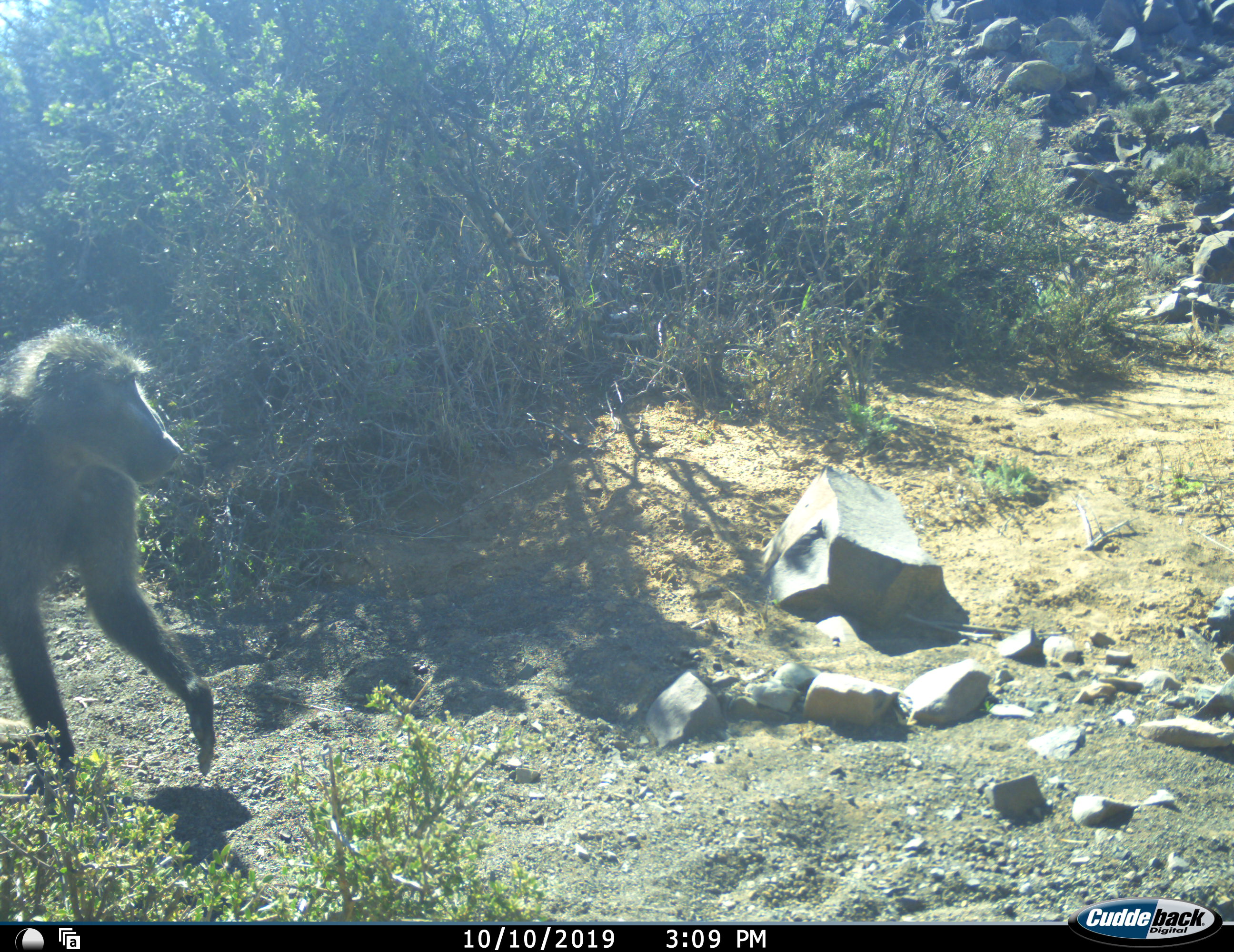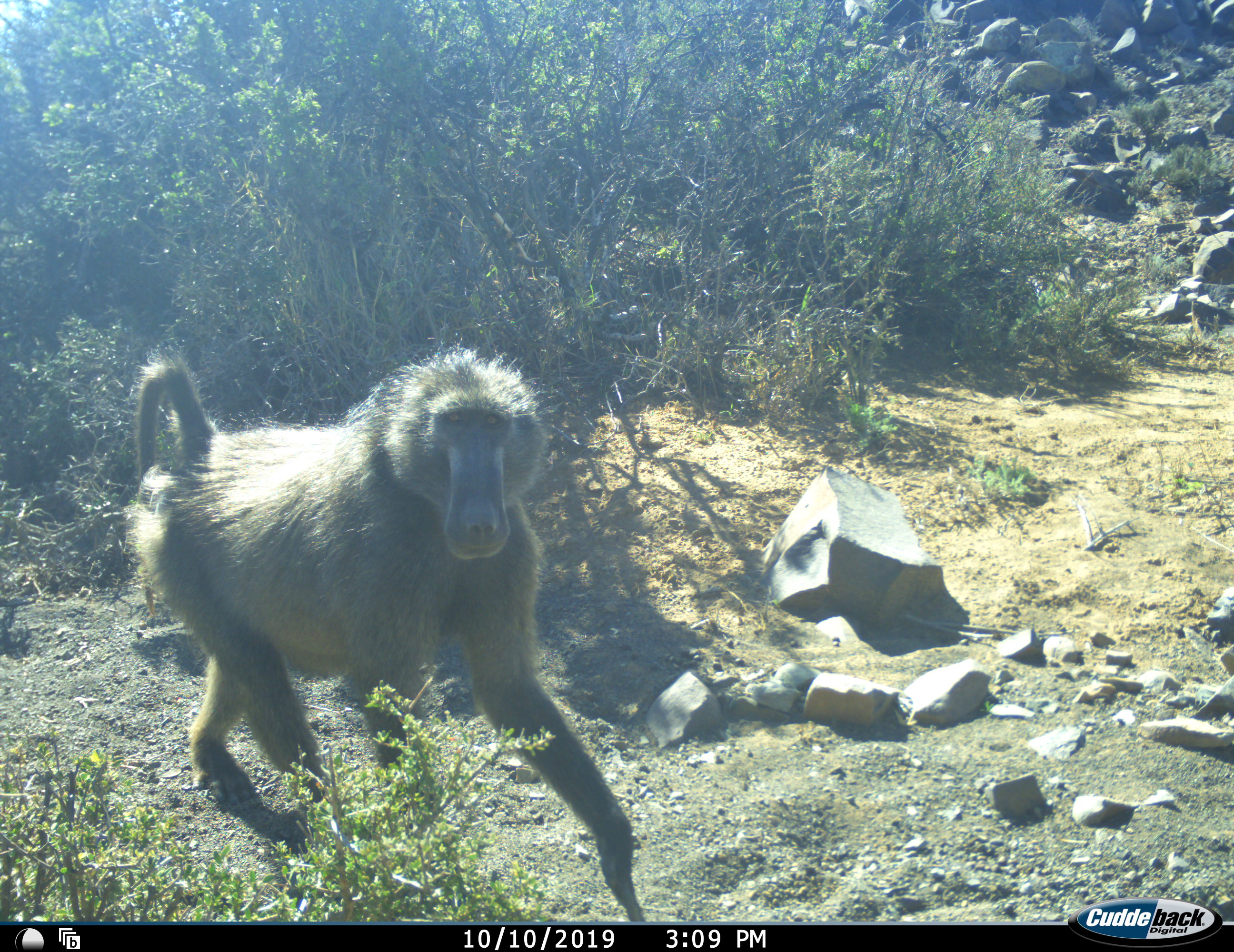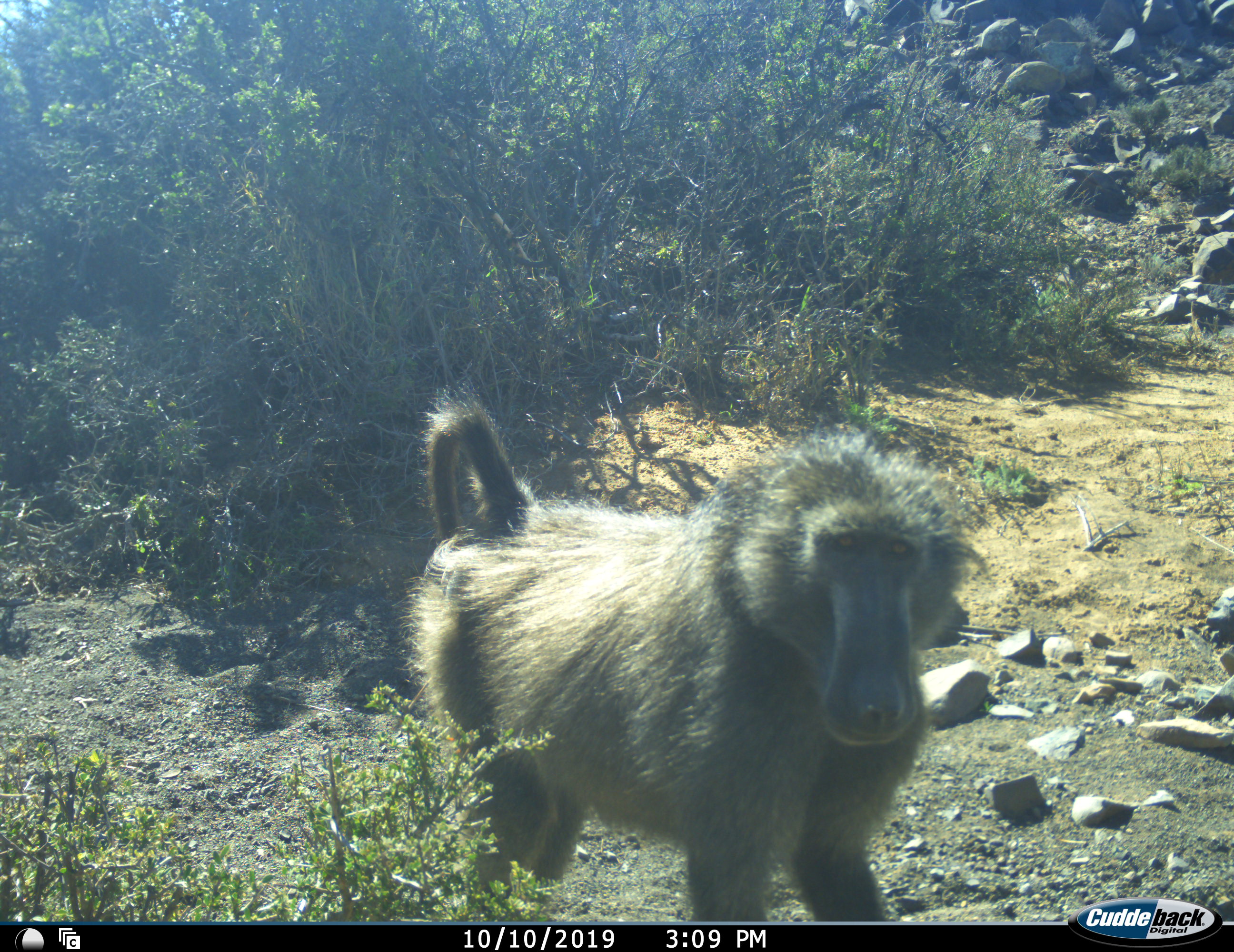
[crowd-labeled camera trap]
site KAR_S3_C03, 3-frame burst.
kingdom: Animalia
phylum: Chordata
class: Mammalia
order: Primates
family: Cercopithecidae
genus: Papio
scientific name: Papio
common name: baboon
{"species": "baboon (Papio)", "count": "1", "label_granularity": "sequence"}